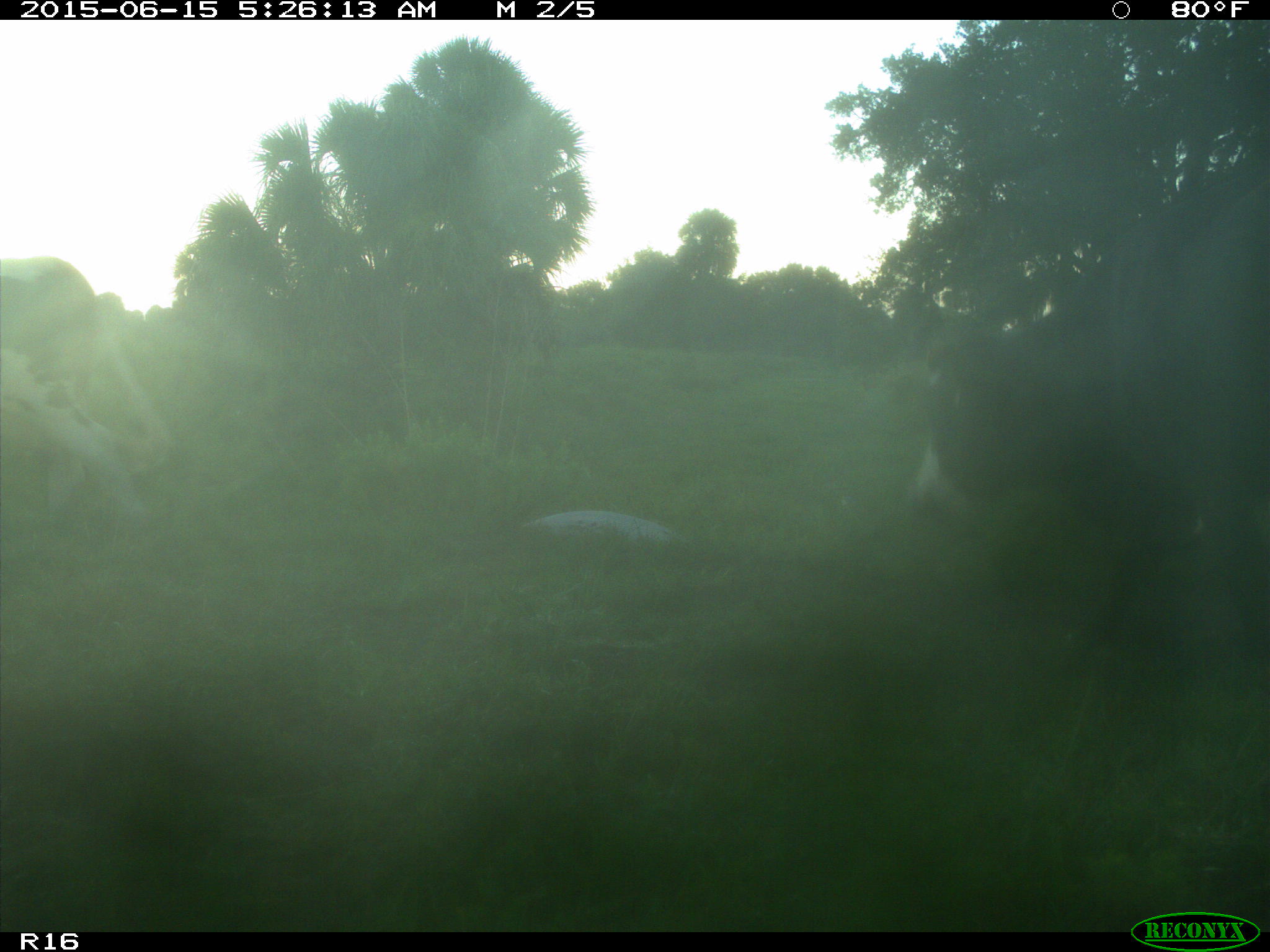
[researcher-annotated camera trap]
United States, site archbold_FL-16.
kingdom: Animalia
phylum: Chordata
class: Mammalia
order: Artiodactyla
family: Bovidae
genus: Bos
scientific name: Bos taurus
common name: domestic cow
Bos taurus (domestic cow).